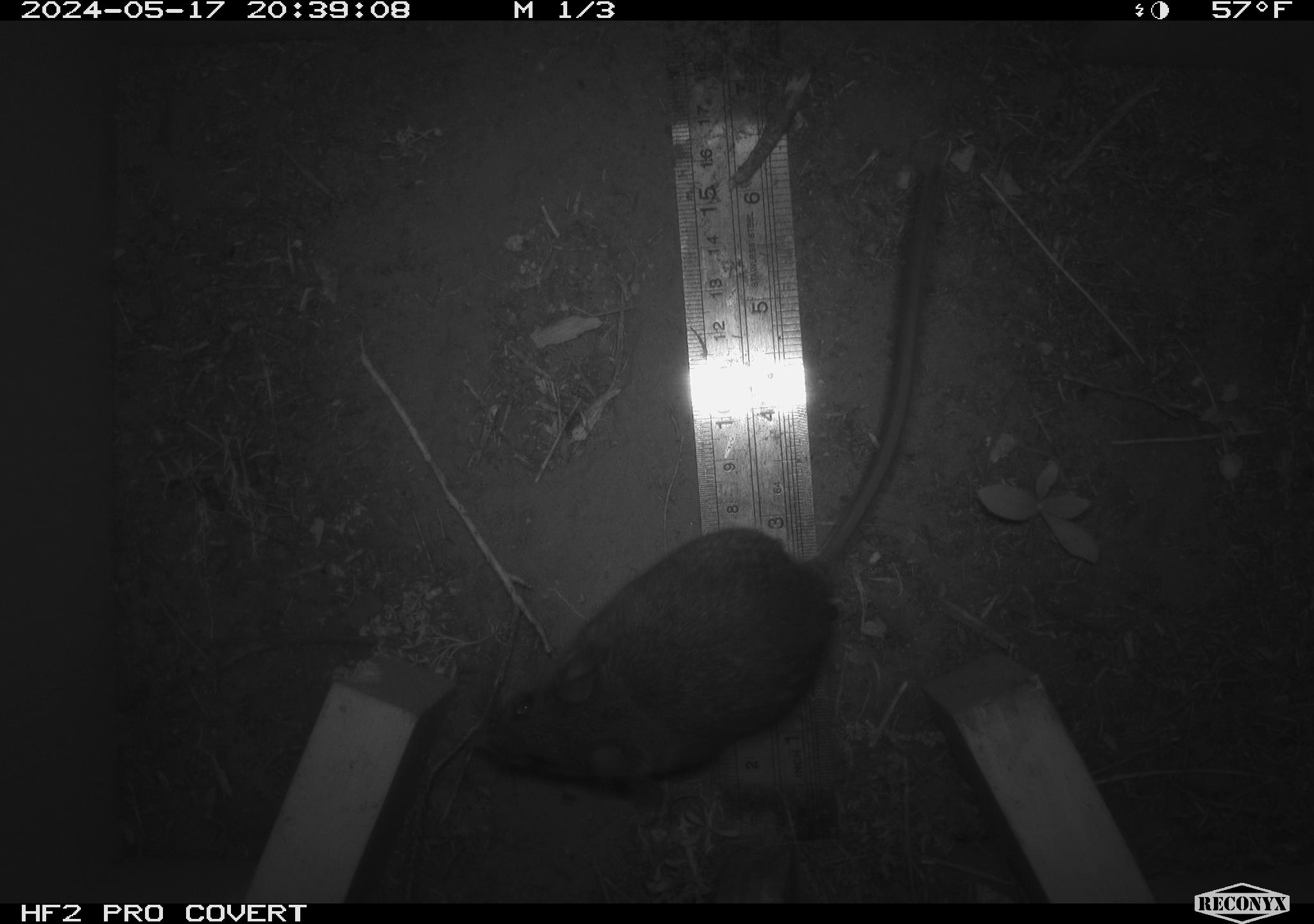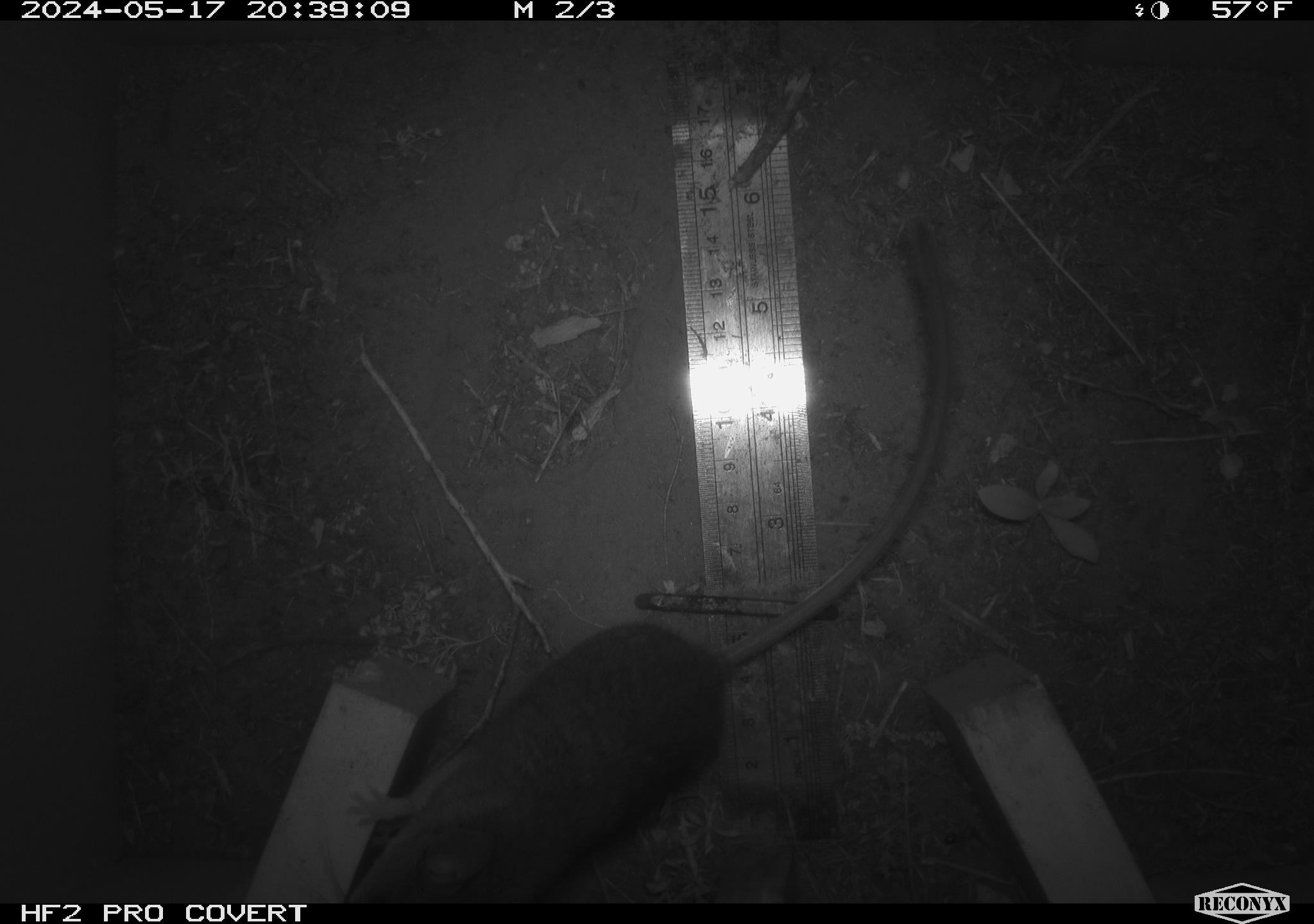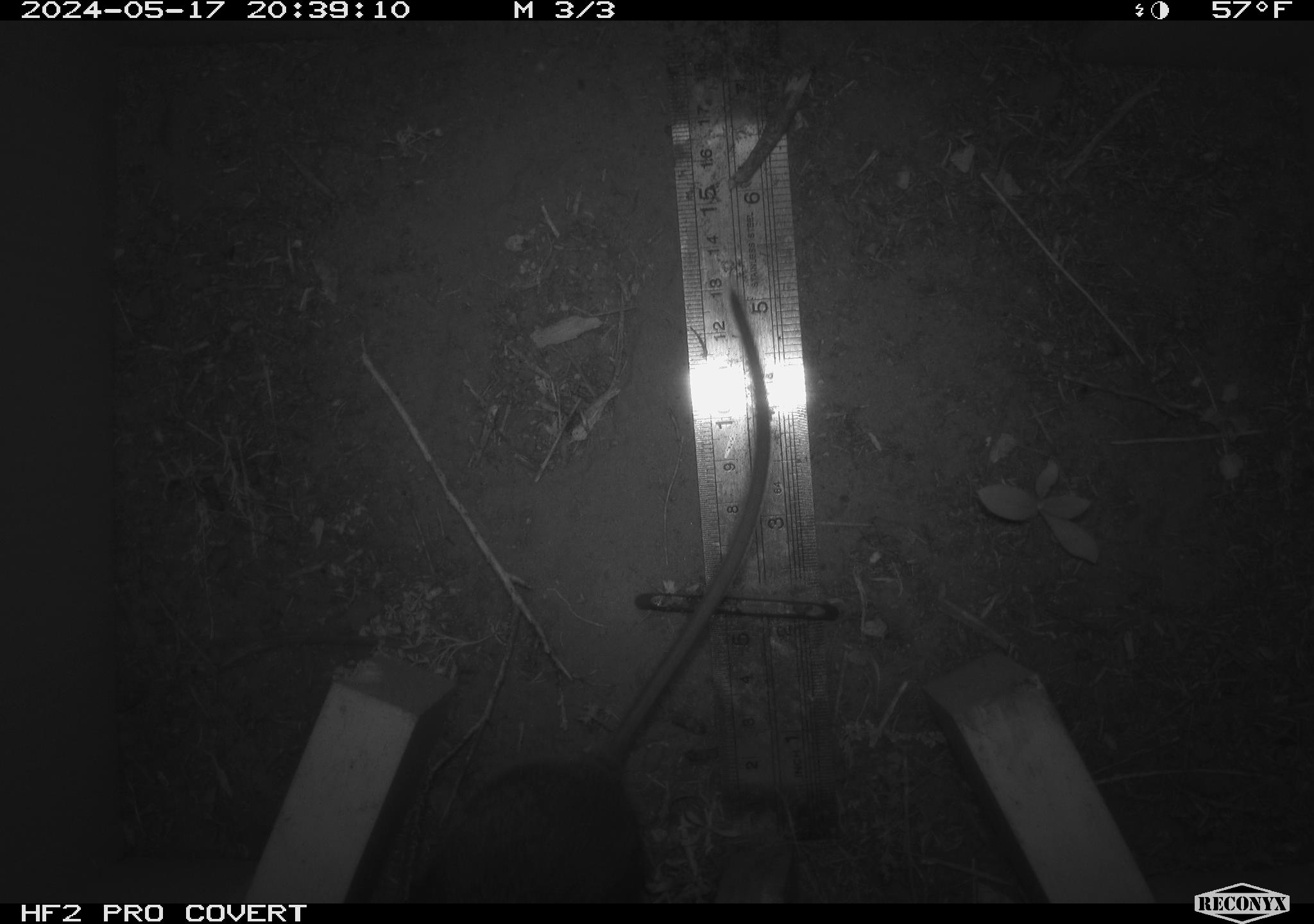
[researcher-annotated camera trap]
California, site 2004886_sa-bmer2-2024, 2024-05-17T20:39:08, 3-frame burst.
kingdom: Animalia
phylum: Chordata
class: Mammalia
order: Rodentia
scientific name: Rodentia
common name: woodrat or rat or mouse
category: woodrat or rat or mouse species